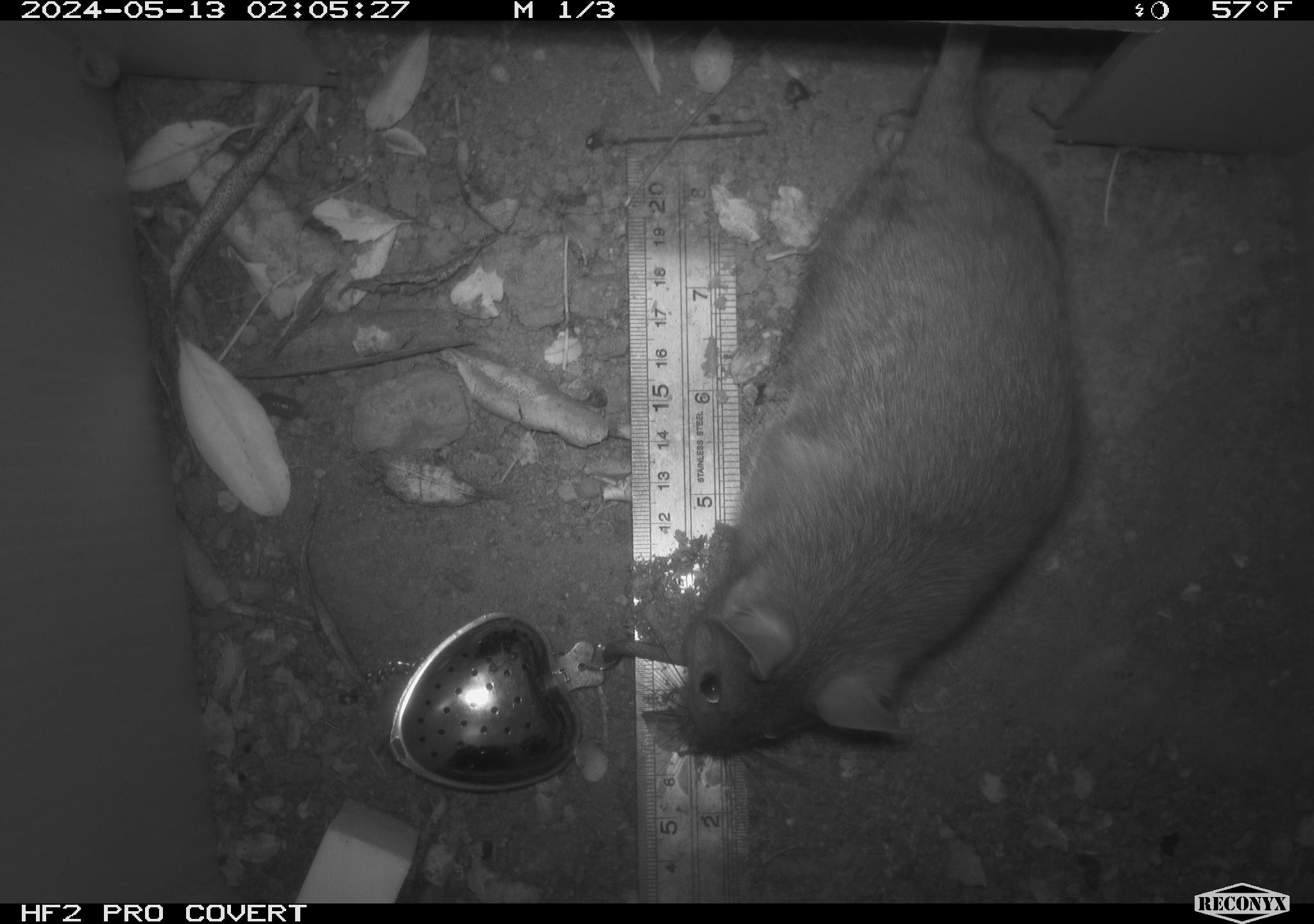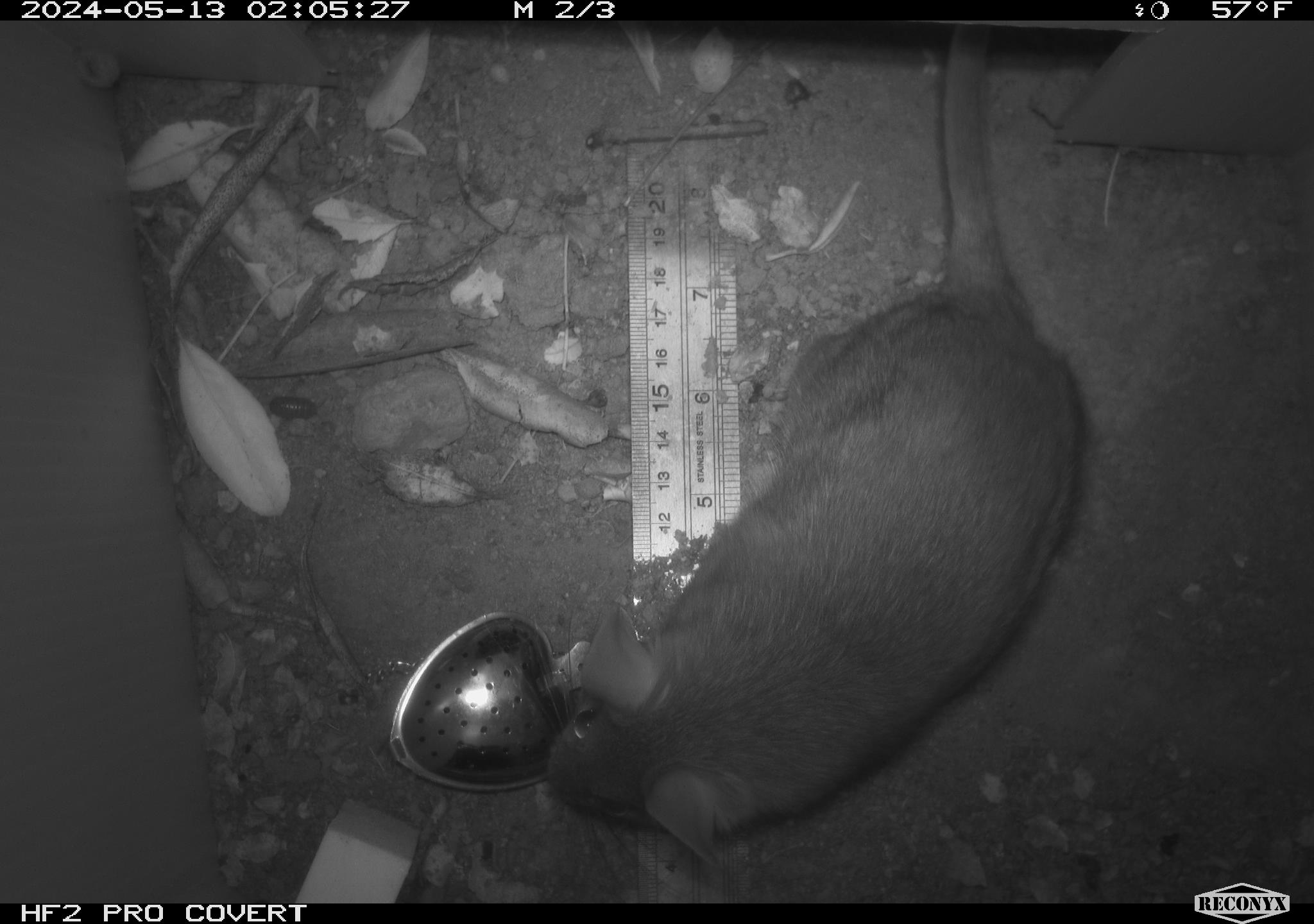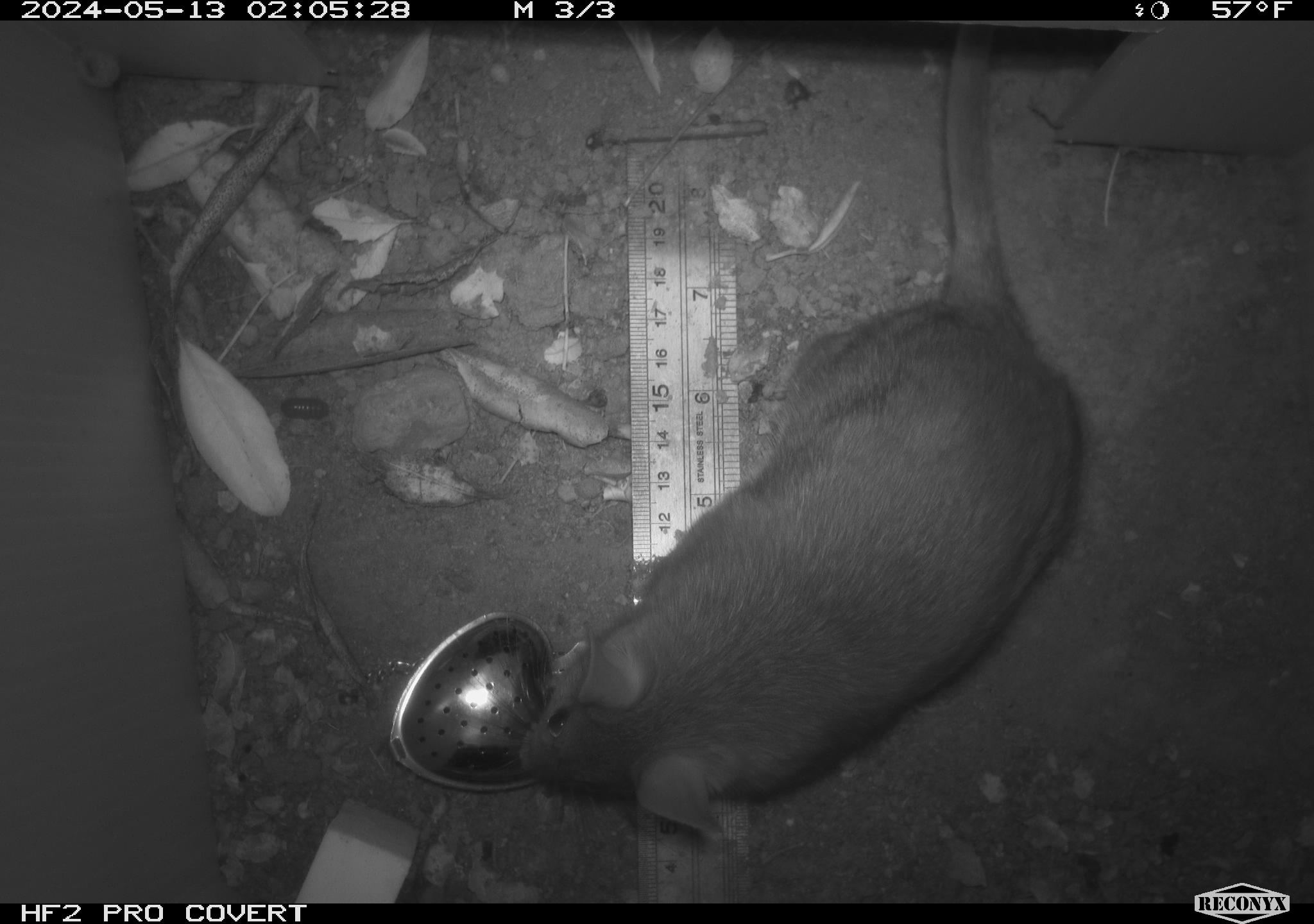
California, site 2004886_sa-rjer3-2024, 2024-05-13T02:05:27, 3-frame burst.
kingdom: Animalia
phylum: Chordata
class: Mammalia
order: Rodentia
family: Cricetidae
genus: Neotoma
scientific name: Neotoma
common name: pack rat or woodrat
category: neotoma species